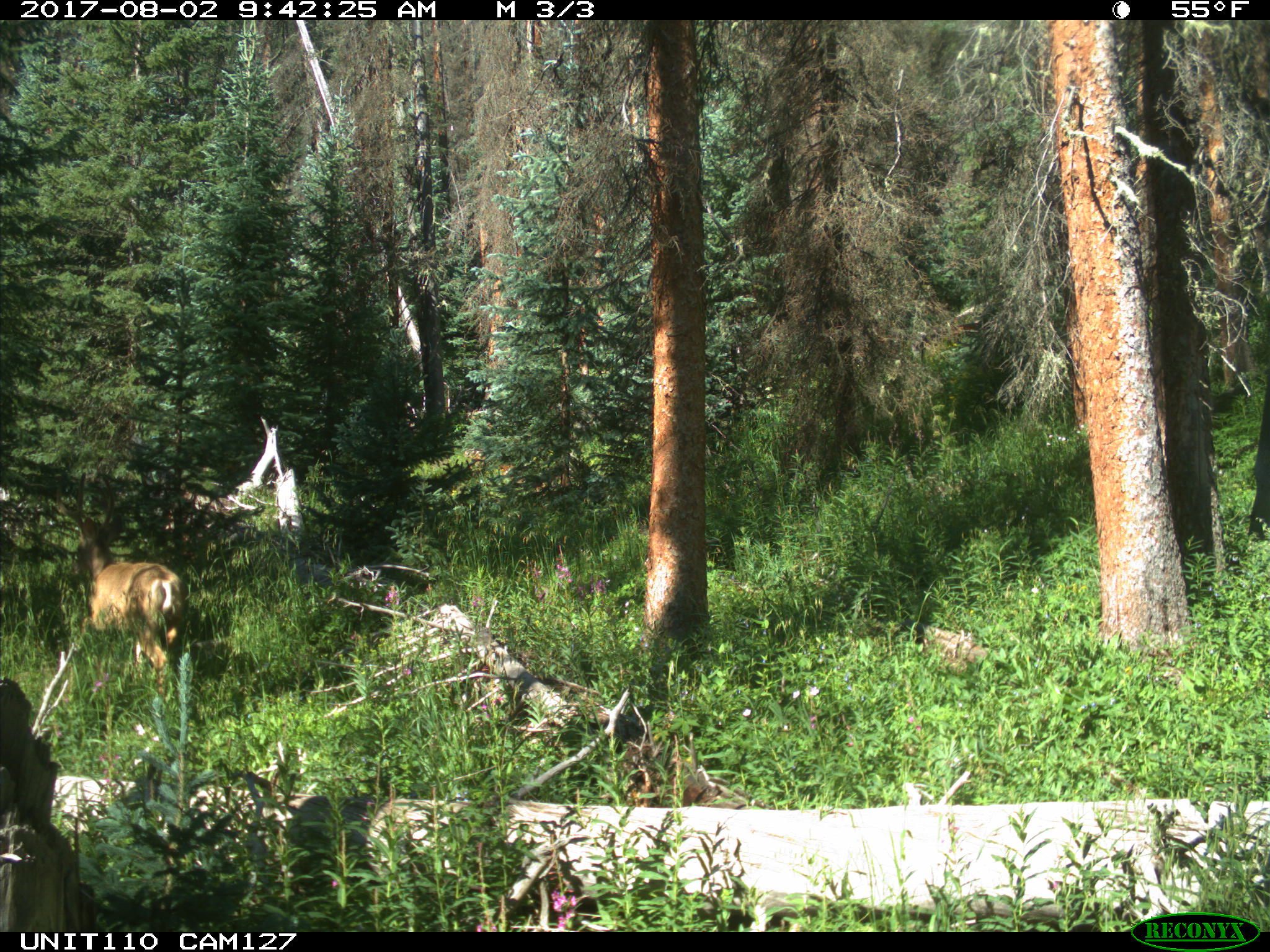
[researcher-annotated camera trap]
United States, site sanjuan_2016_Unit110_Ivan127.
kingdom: Animalia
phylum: Chordata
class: Mammalia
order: Artiodactyla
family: Cervidae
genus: Odocoileus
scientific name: Odocoileus hemionus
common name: mule deer